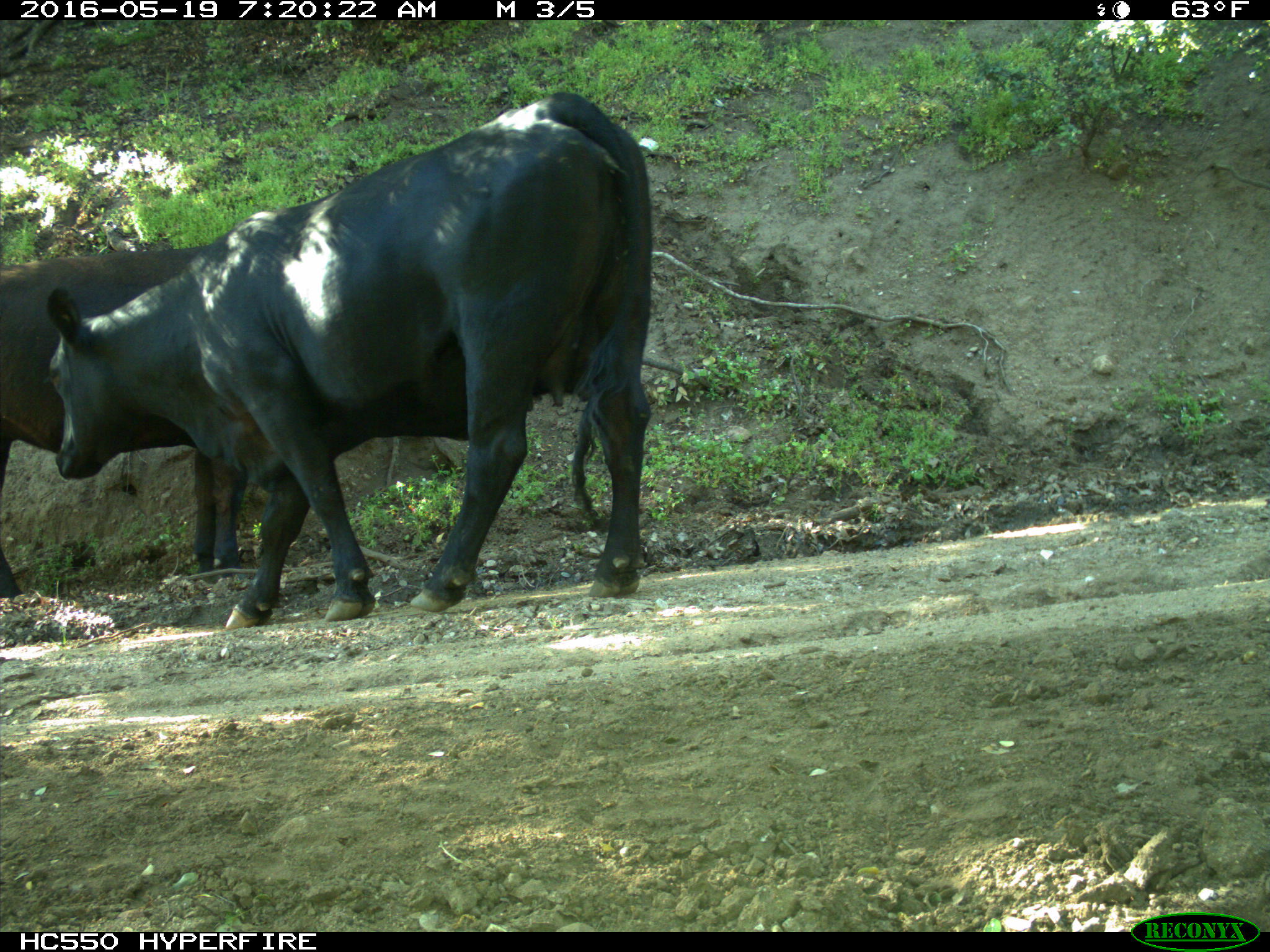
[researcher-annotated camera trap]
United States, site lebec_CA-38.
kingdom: Animalia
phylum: Chordata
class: Mammalia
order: Artiodactyla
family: Bovidae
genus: Bos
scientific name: Bos taurus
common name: domestic cow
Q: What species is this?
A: Bos taurus (domestic cow).